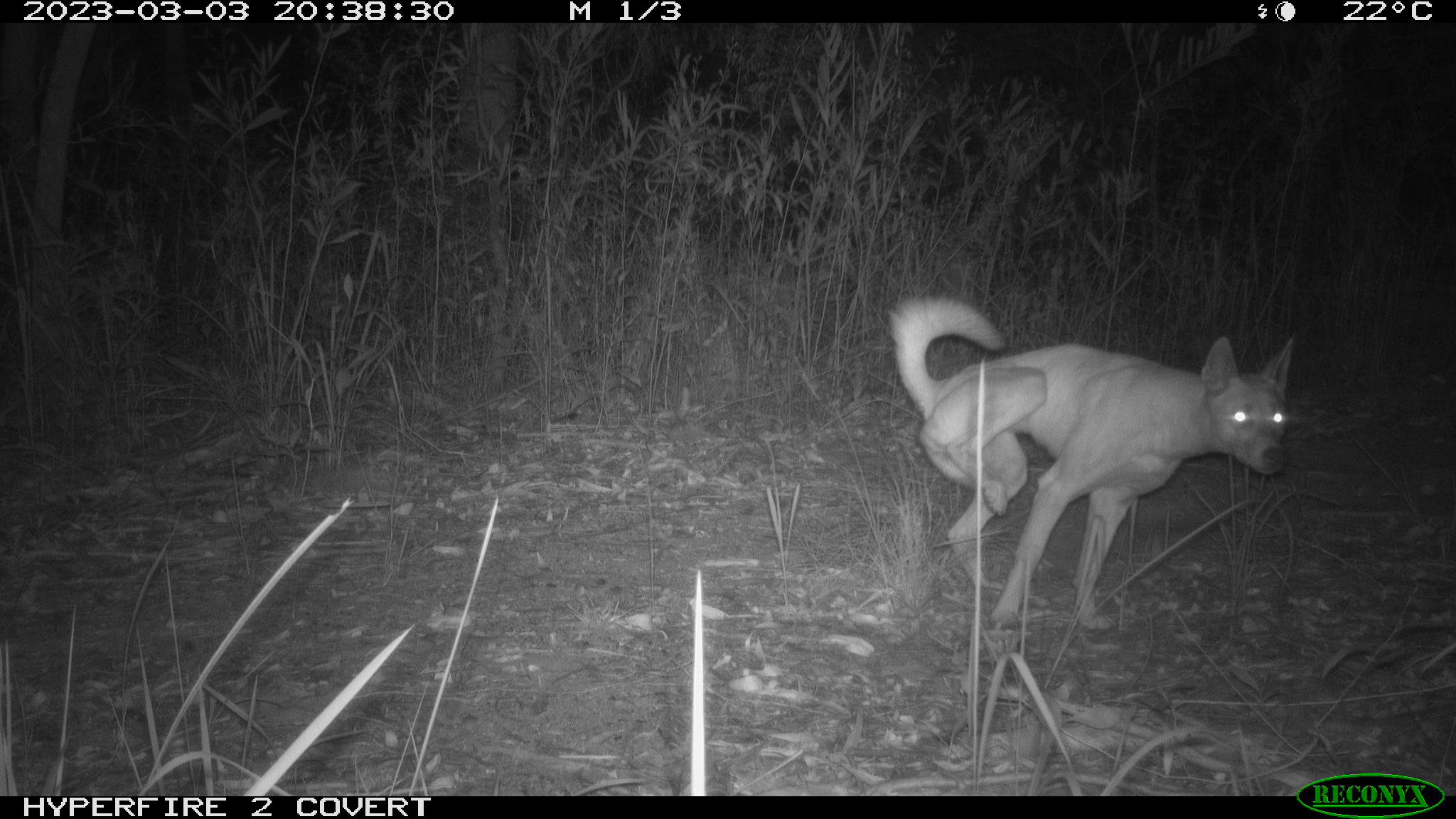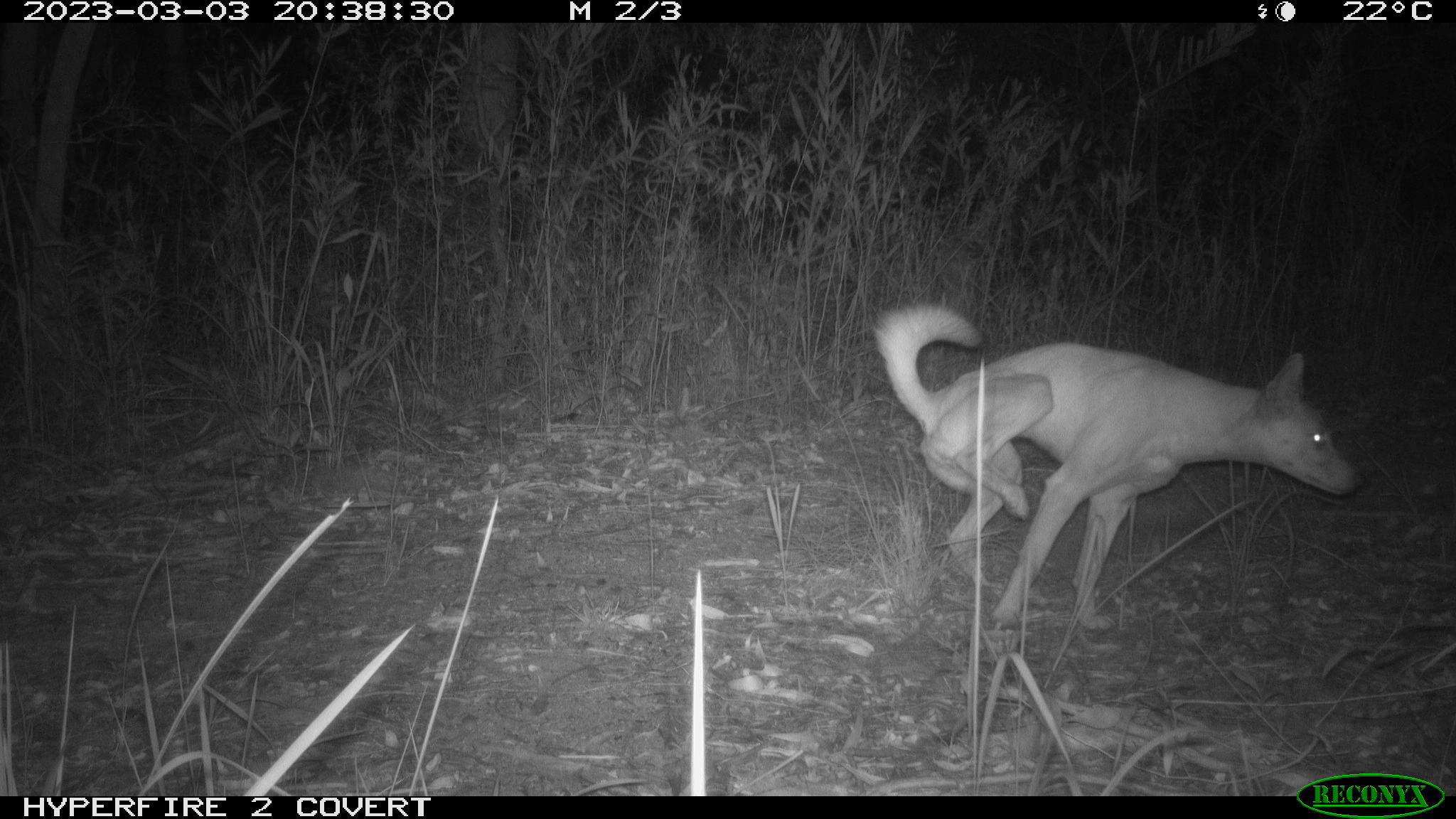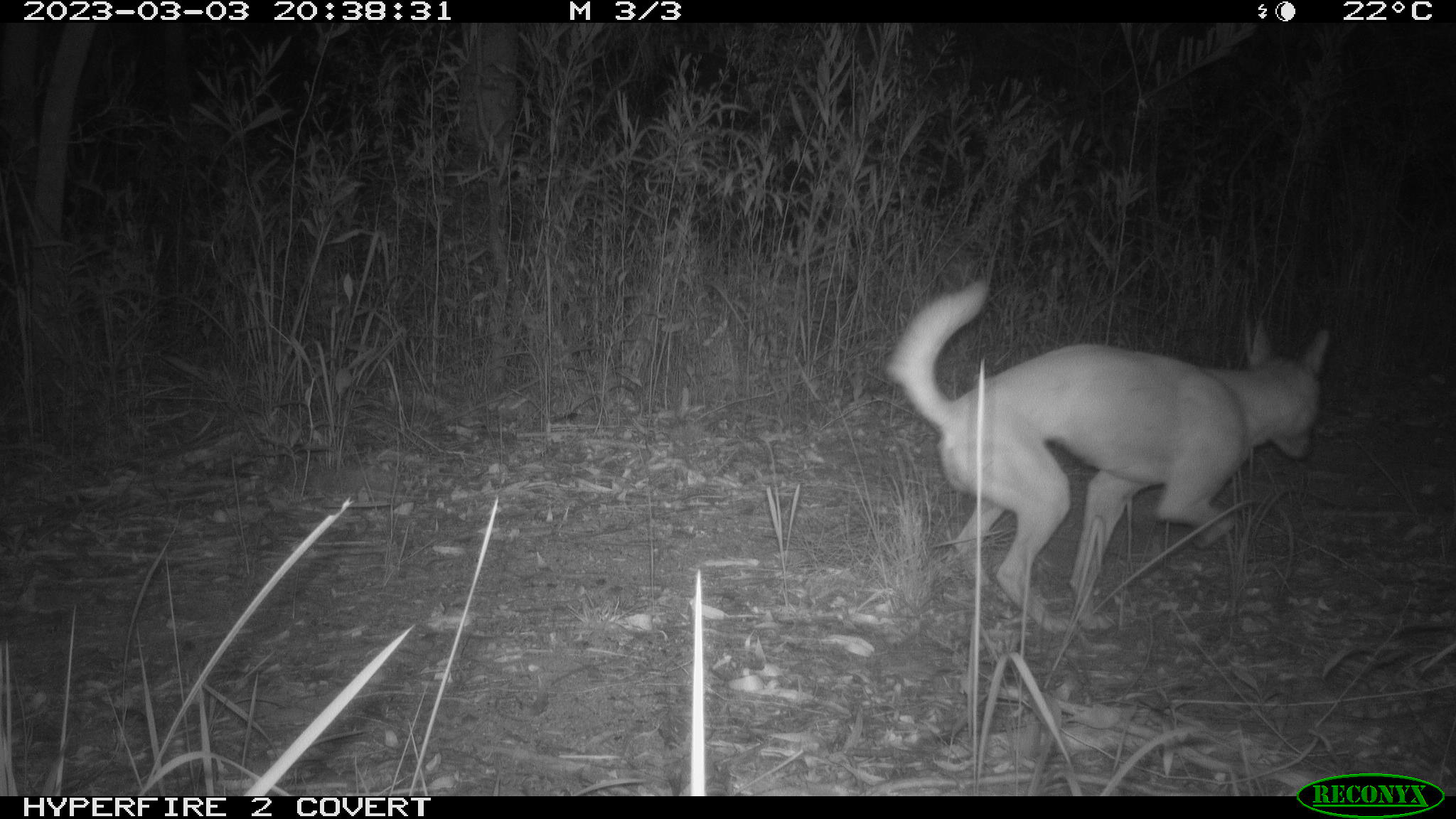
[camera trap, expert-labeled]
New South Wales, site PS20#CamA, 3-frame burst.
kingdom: Animalia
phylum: Chordata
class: Mammalia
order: Carnivora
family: Canidae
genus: Canis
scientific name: Canis familiaris dingo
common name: dingo